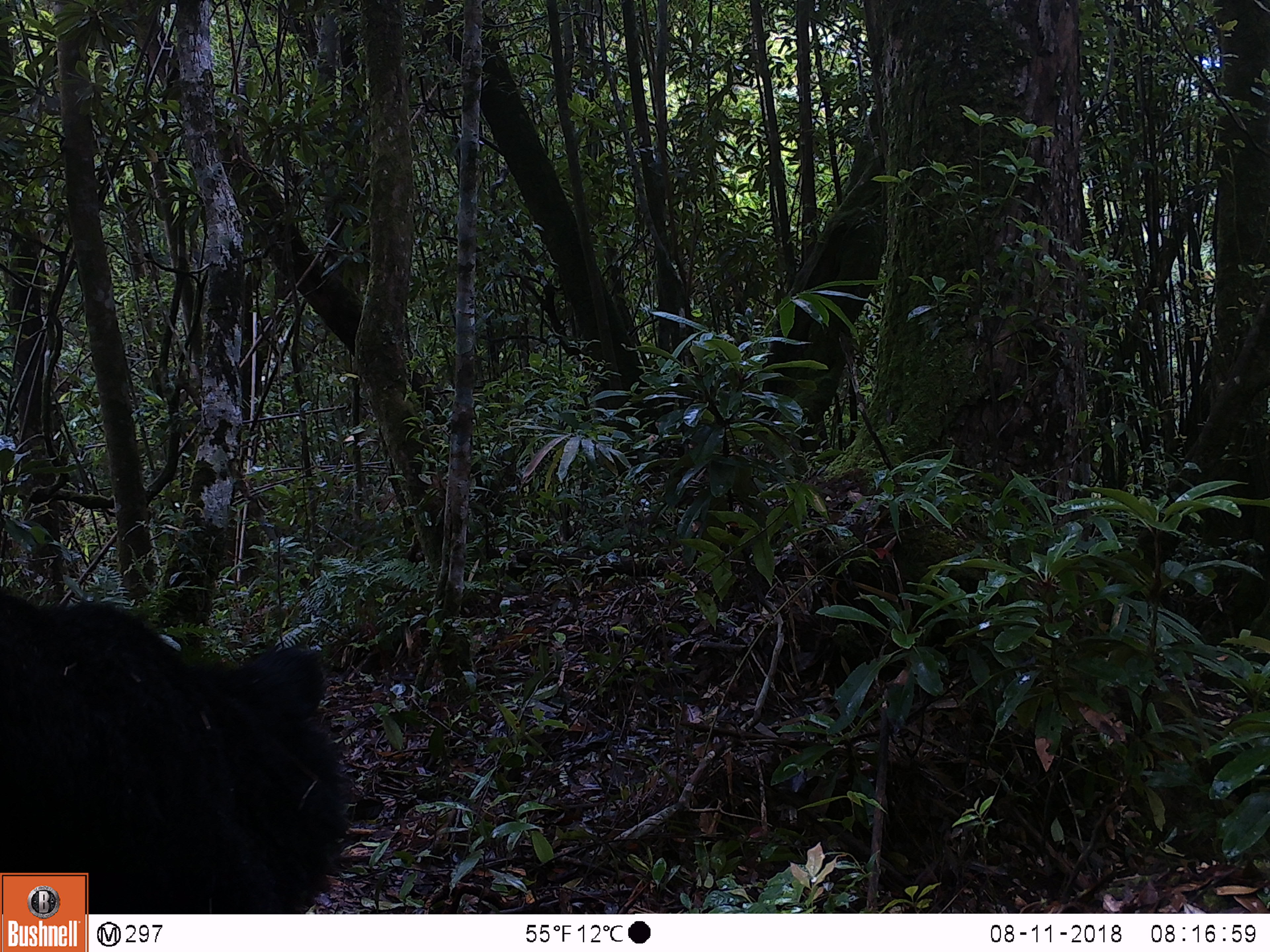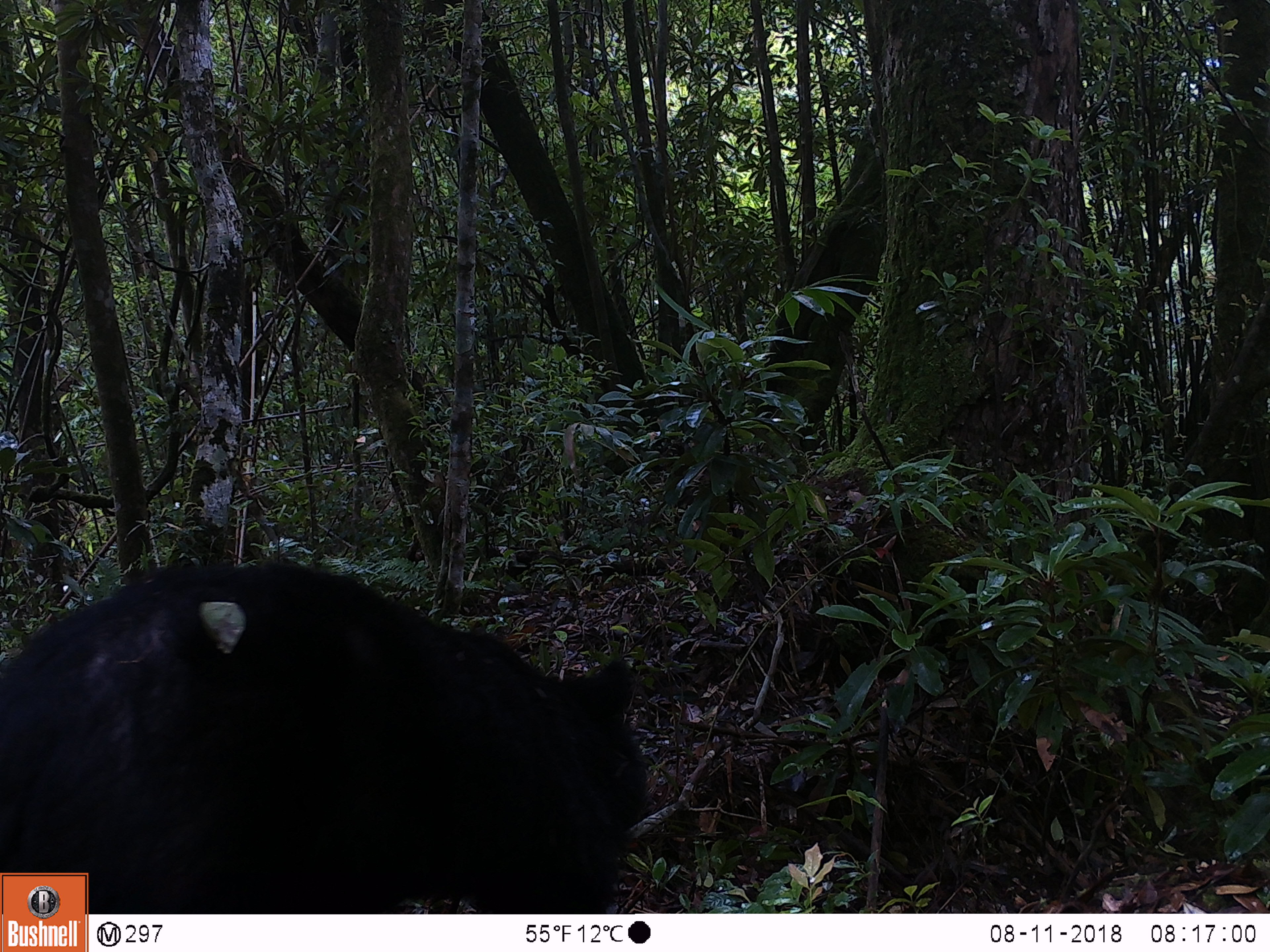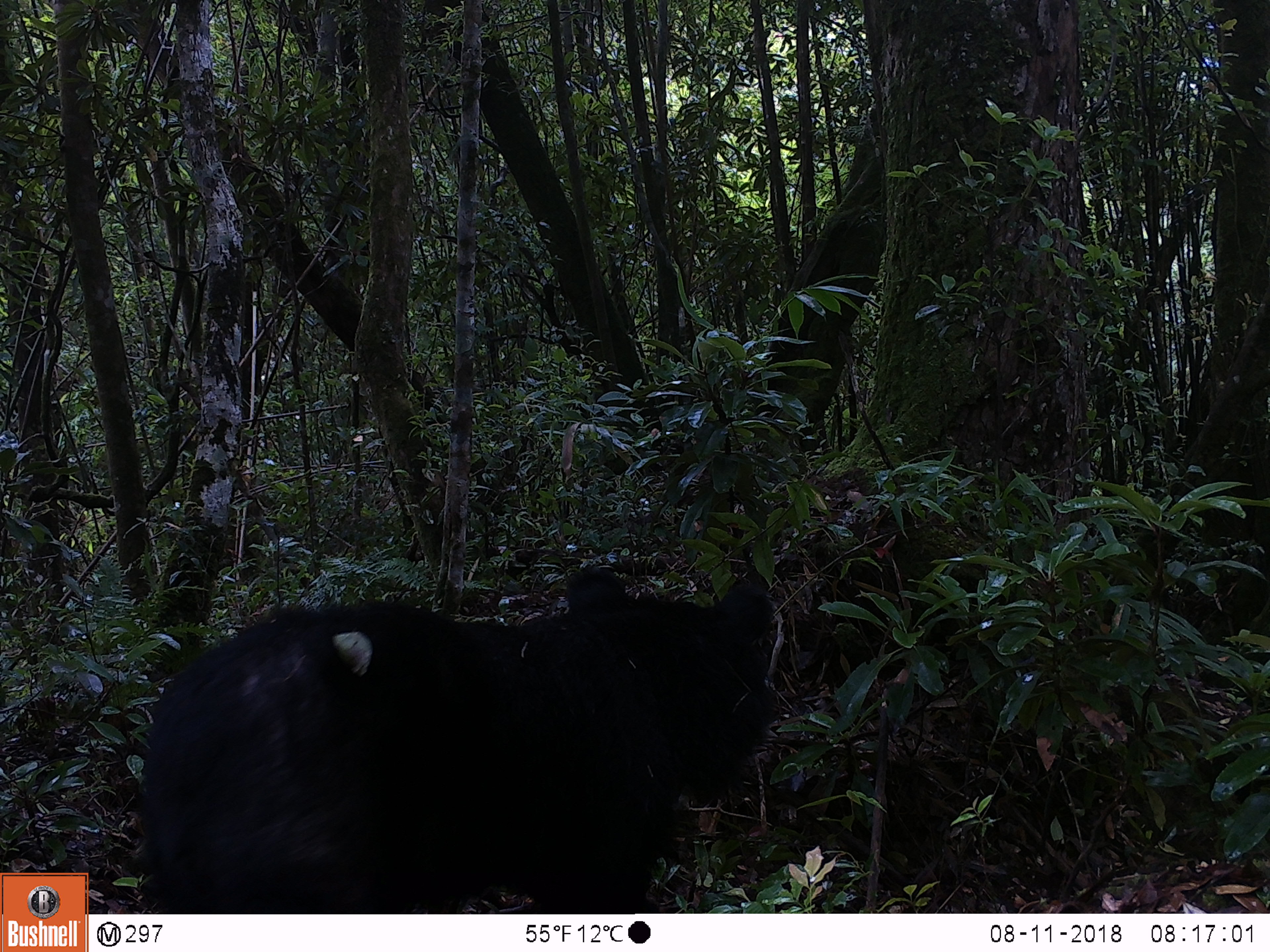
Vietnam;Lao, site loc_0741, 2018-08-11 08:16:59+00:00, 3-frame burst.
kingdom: Animalia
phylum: Chordata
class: Mammalia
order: Carnivora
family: Ursidae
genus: Ursus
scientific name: Ursus thibetanus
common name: asian black bear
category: asiatic black bear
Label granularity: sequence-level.